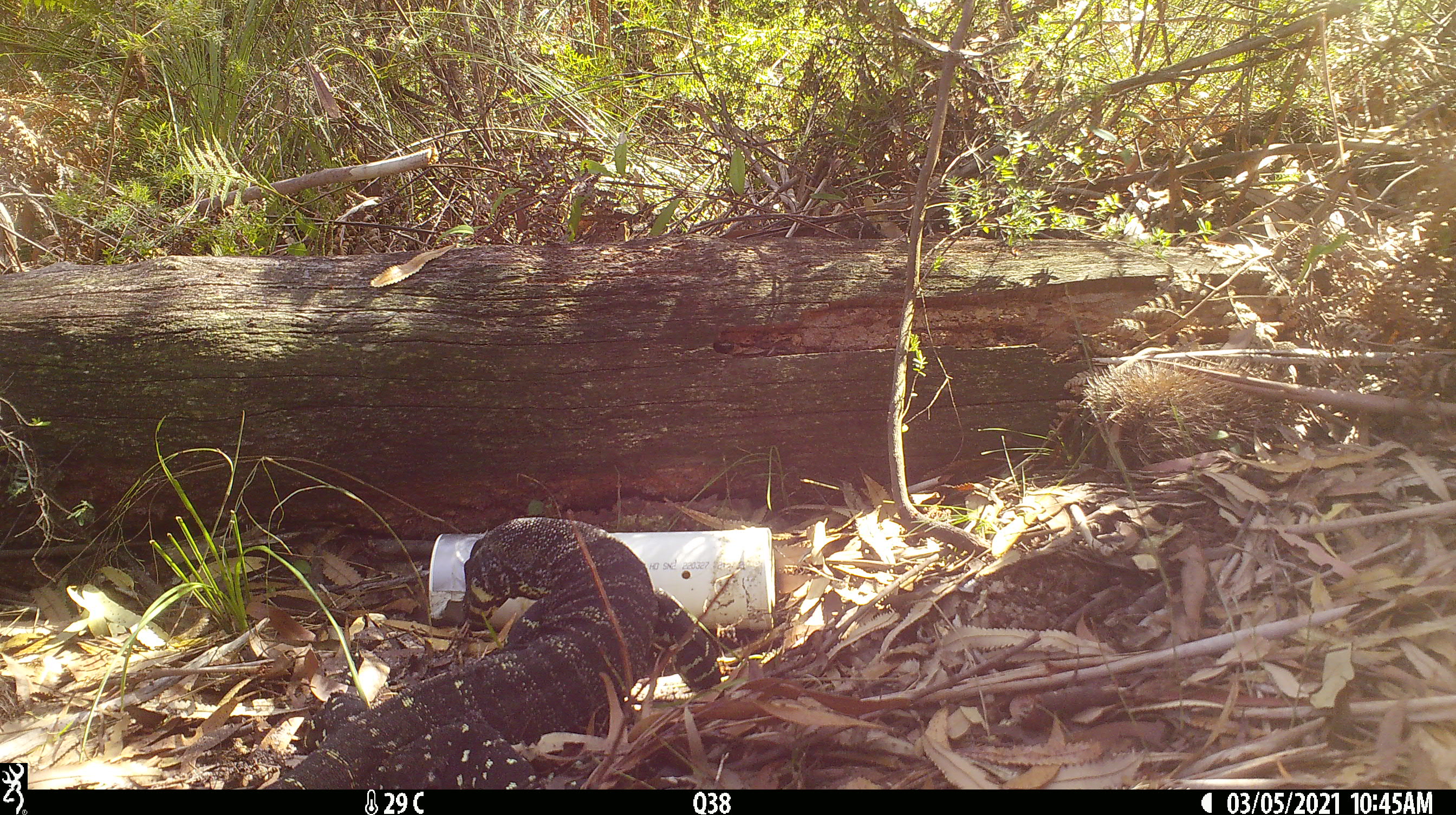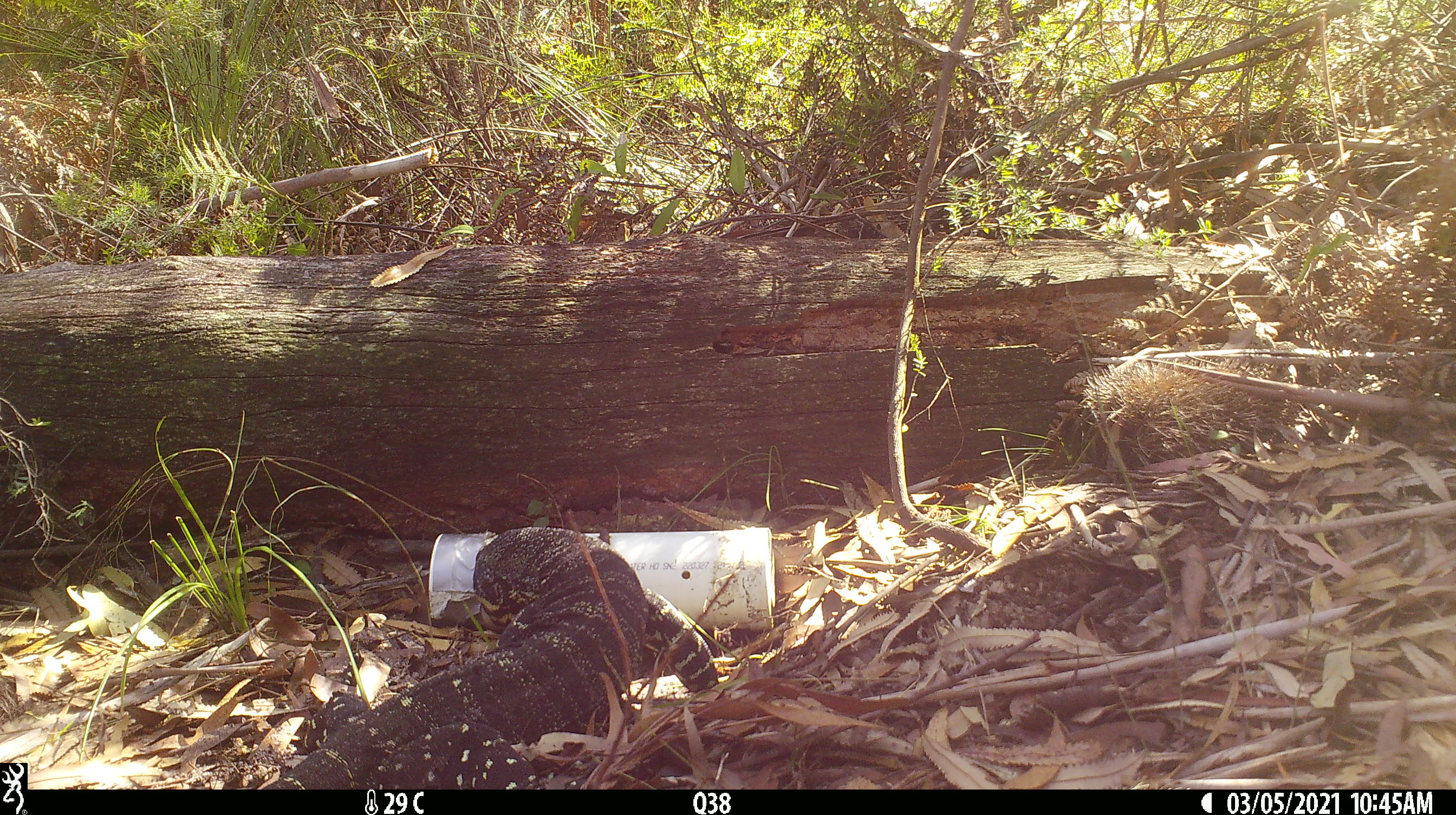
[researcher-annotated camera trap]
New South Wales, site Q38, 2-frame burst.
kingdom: Animalia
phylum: Chordata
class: Reptilia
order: Squamata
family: Varanidae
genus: Varanus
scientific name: Varanus varius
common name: lace monitor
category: goanna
Goanna (lace monitor) (Varanus varius).